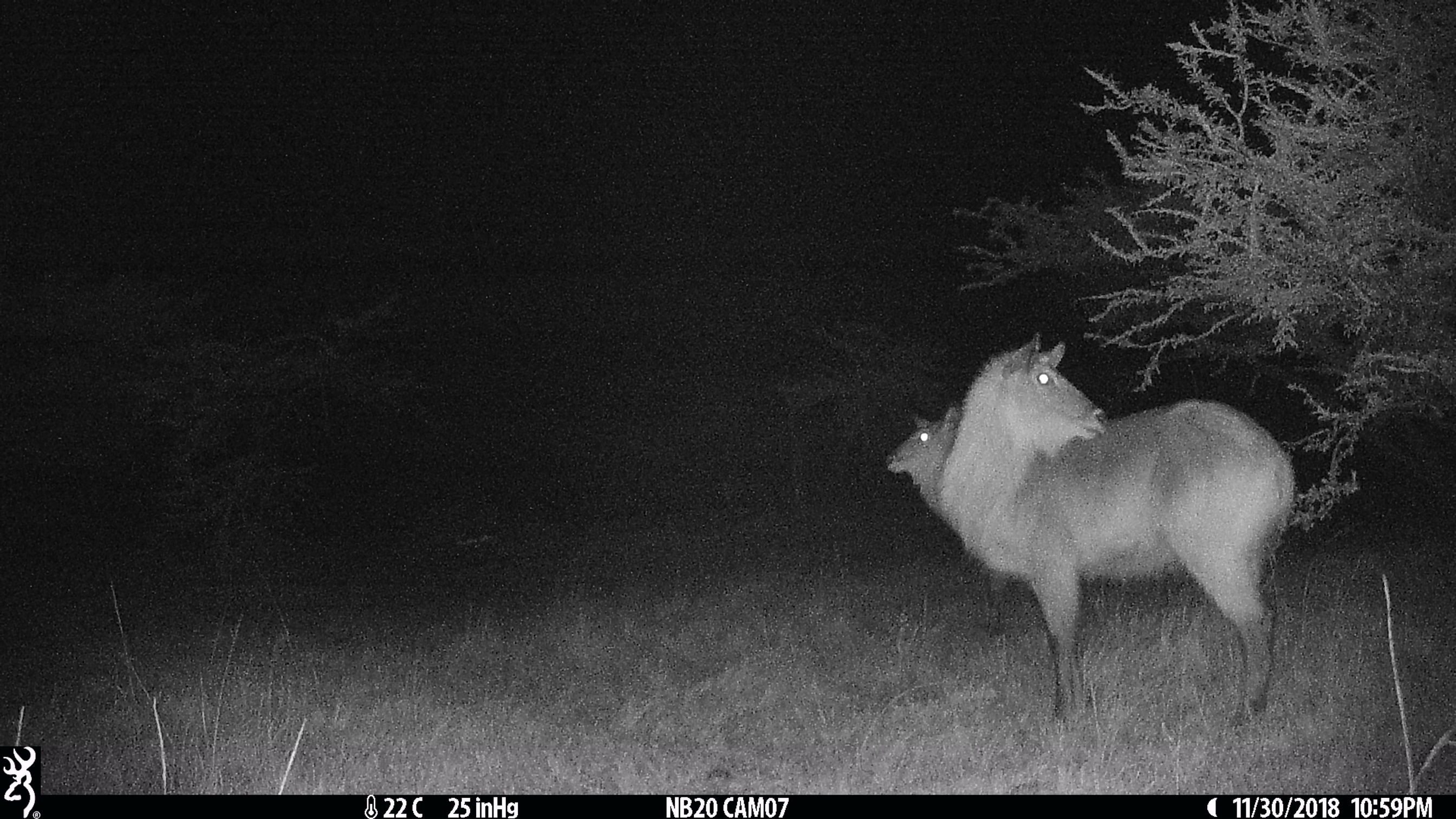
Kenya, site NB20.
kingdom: Animalia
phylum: Chordata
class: Mammalia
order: Artiodactyla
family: Bovidae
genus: Kobus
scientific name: Kobus ellipsiprymnus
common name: waterbuck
Waterbuck (Kobus ellipsiprymnus).